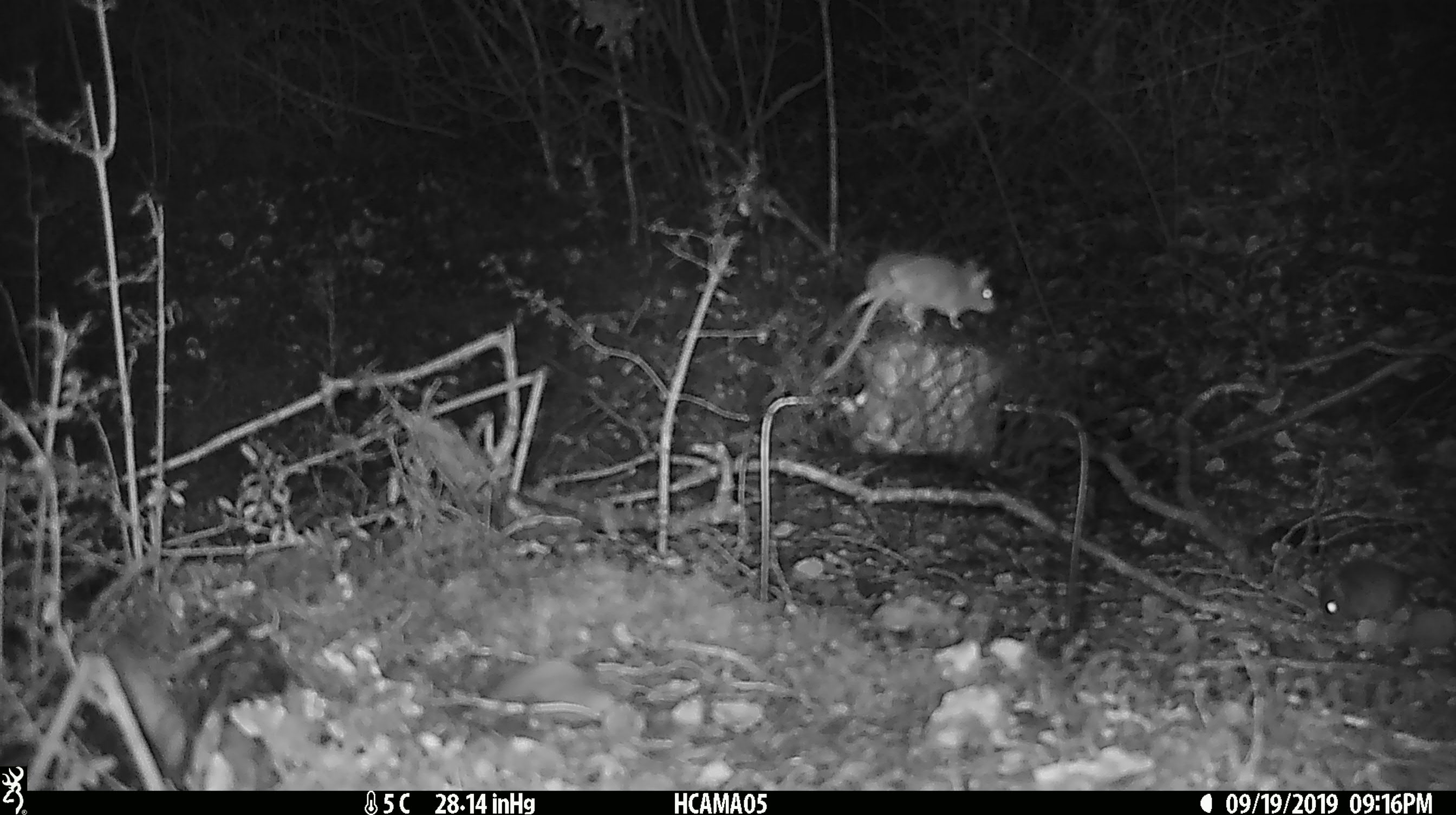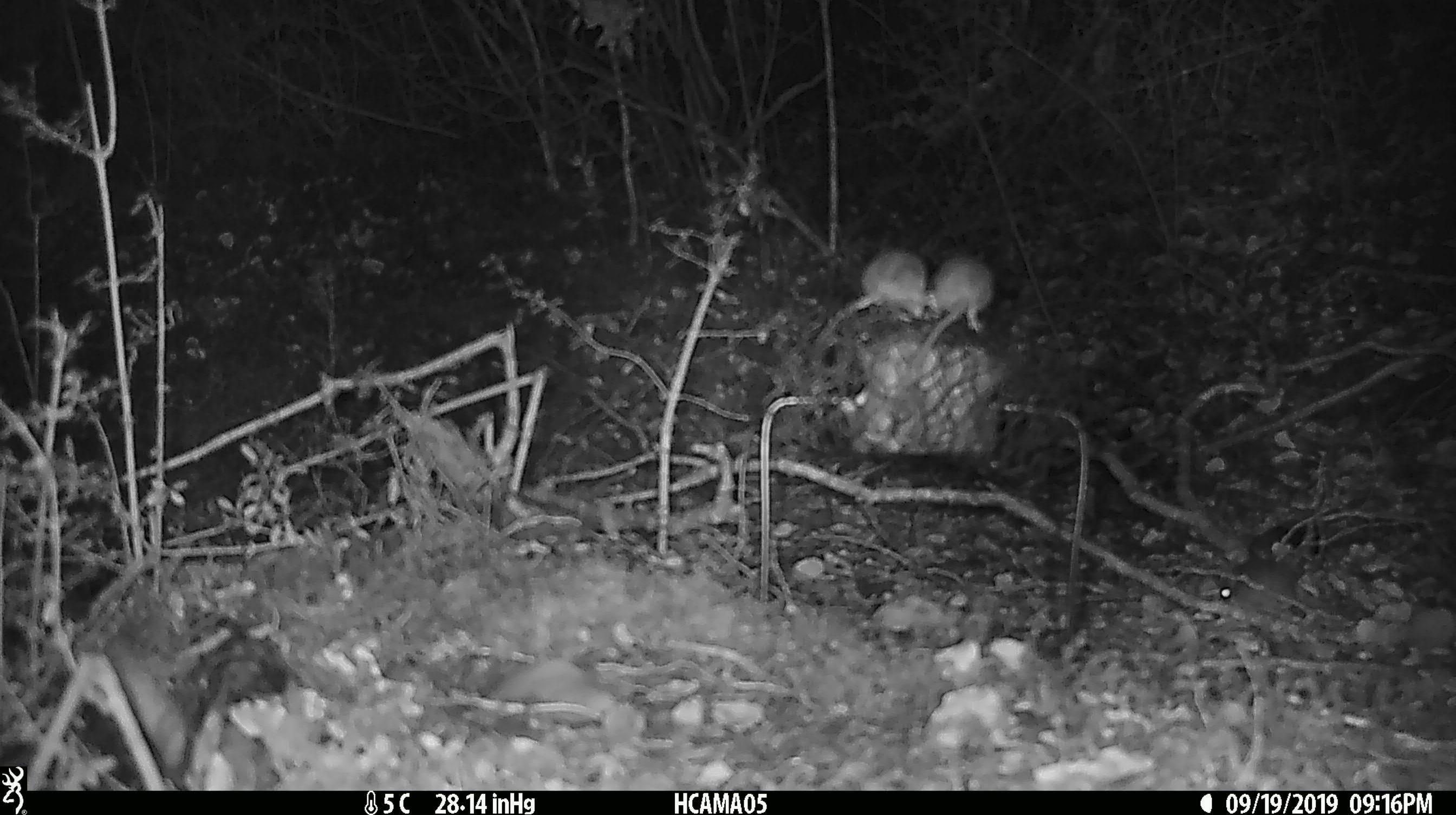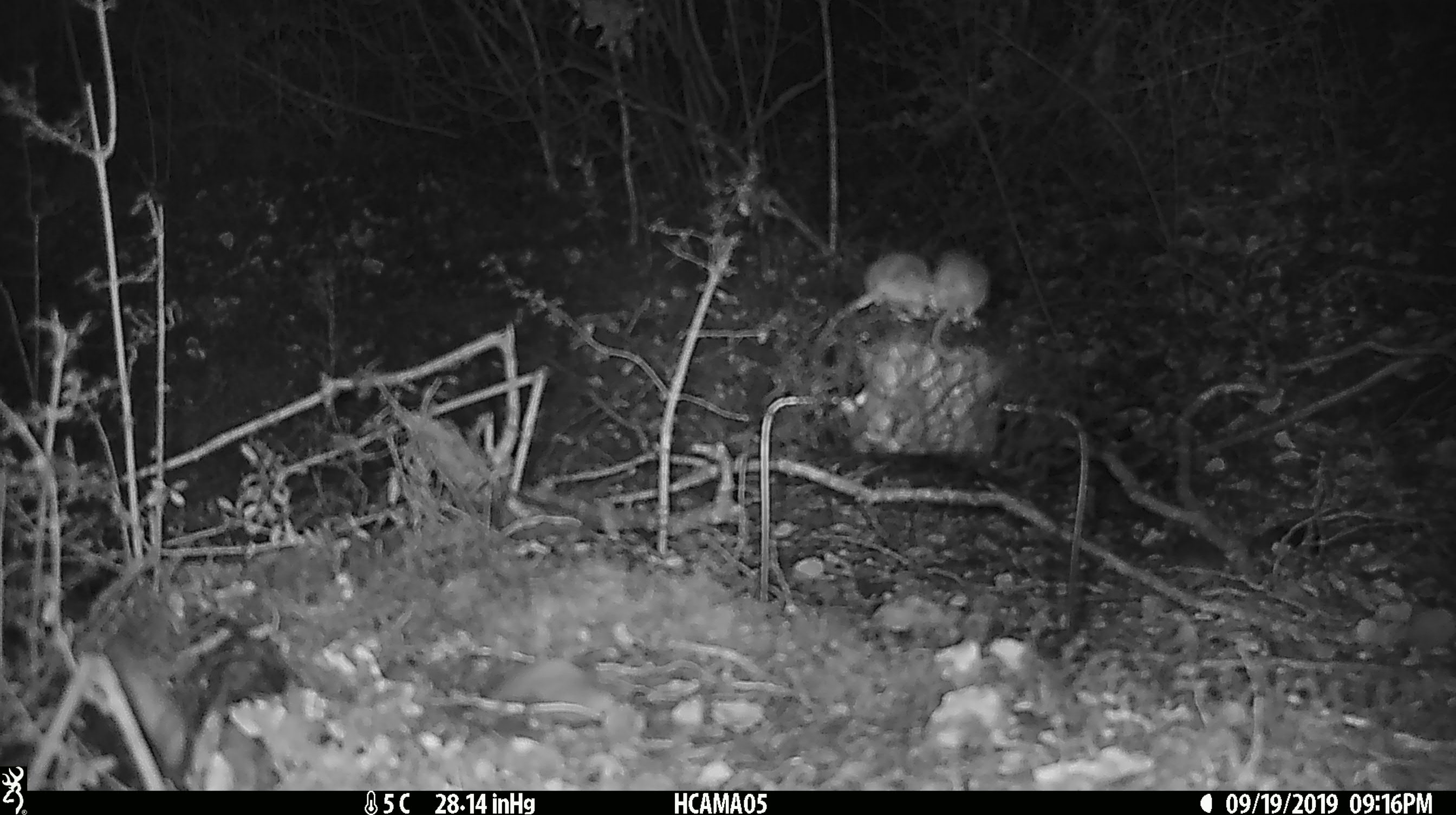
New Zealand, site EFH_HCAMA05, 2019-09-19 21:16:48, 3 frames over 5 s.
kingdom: Animalia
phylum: Chordata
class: Mammalia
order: Rodentia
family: Muridae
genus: Mus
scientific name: Mus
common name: mouse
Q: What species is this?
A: Mouse (Mus).